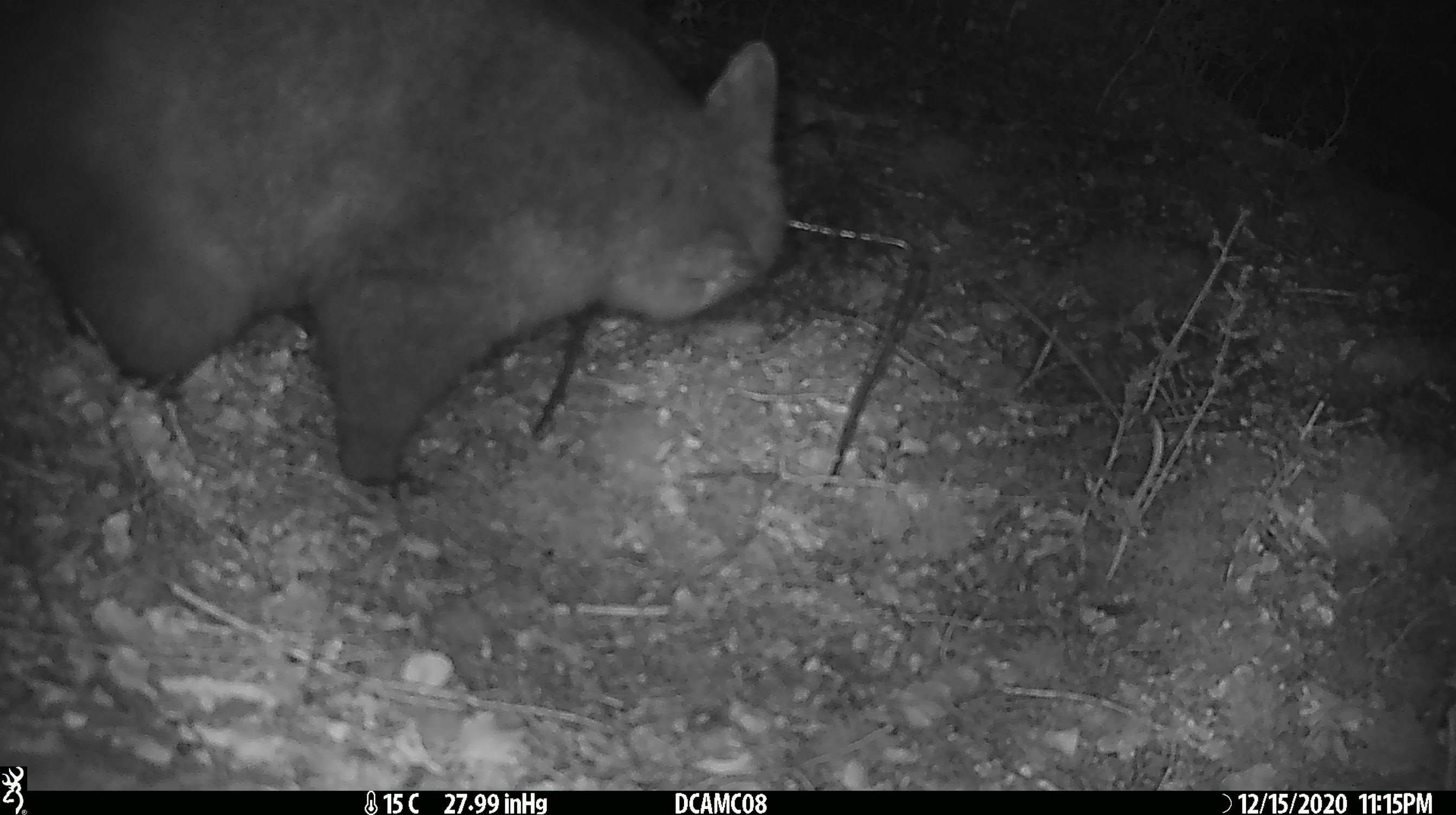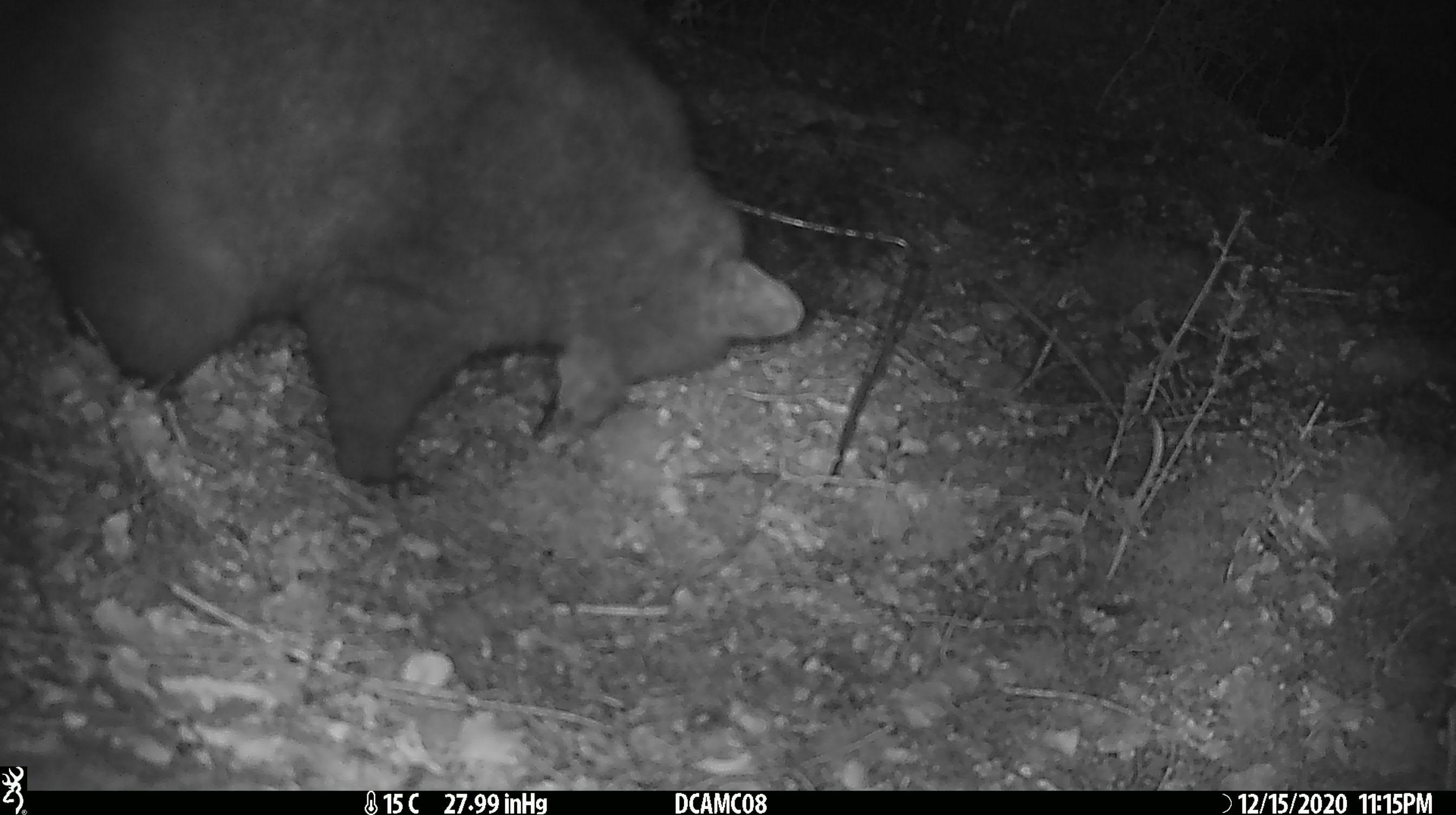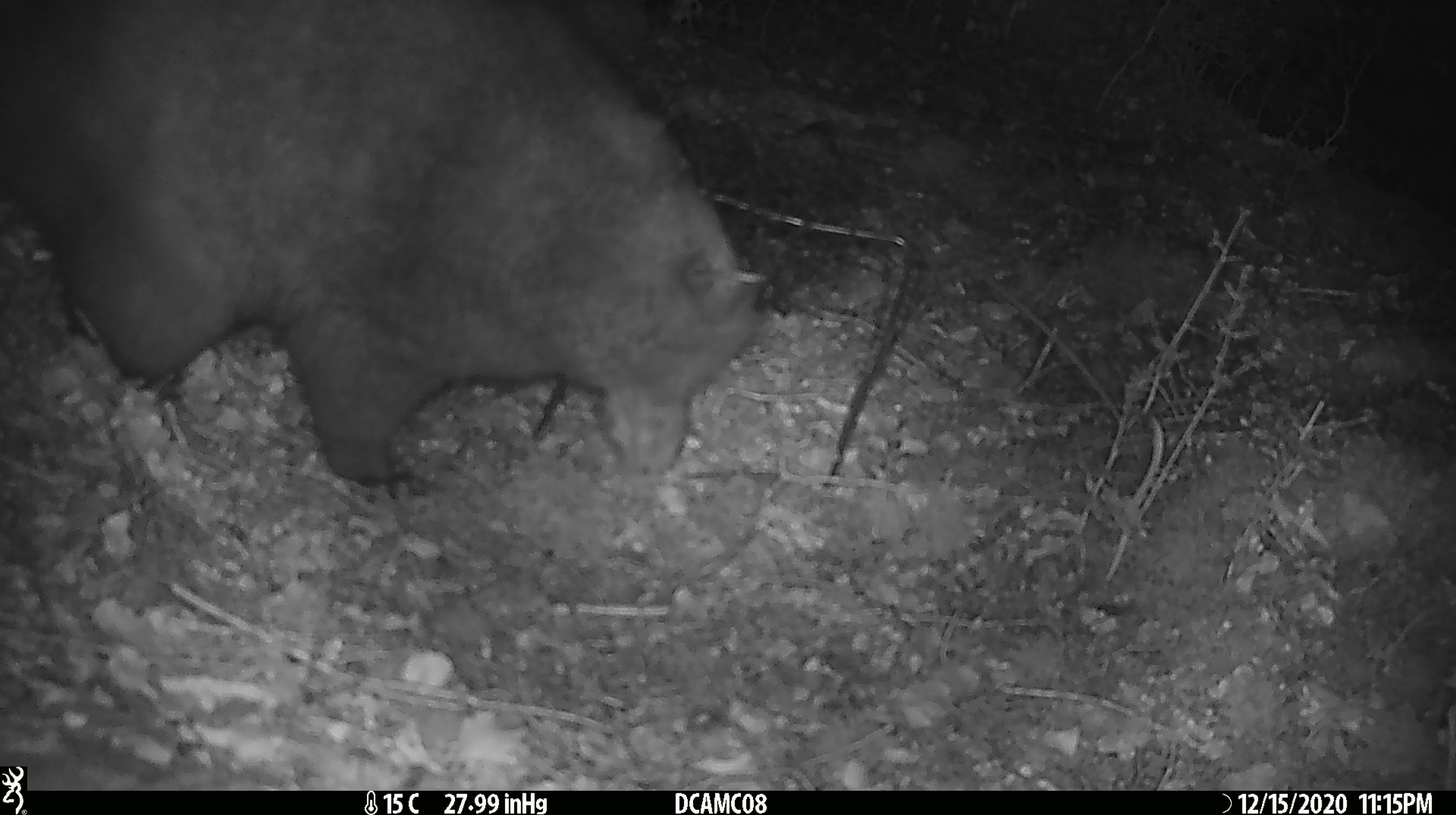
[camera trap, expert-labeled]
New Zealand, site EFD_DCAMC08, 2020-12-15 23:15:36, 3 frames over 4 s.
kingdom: Animalia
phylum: Chordata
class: Mammalia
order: Diprotodontia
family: Phalangeridae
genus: Trichosurus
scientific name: Trichosurus vulpecula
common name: common brushtail possum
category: possum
Possum (common brushtail possum) (Trichosurus vulpecula).